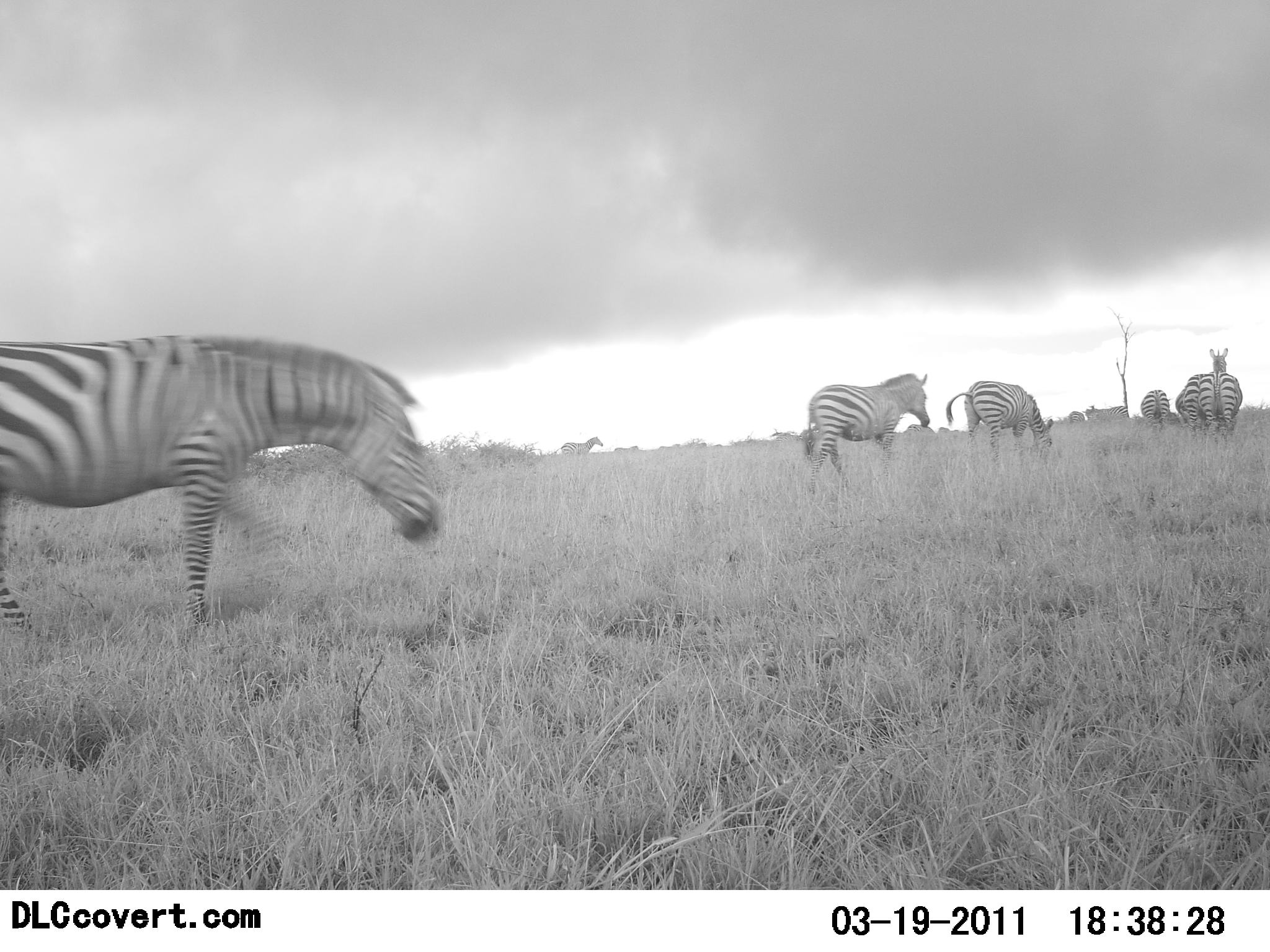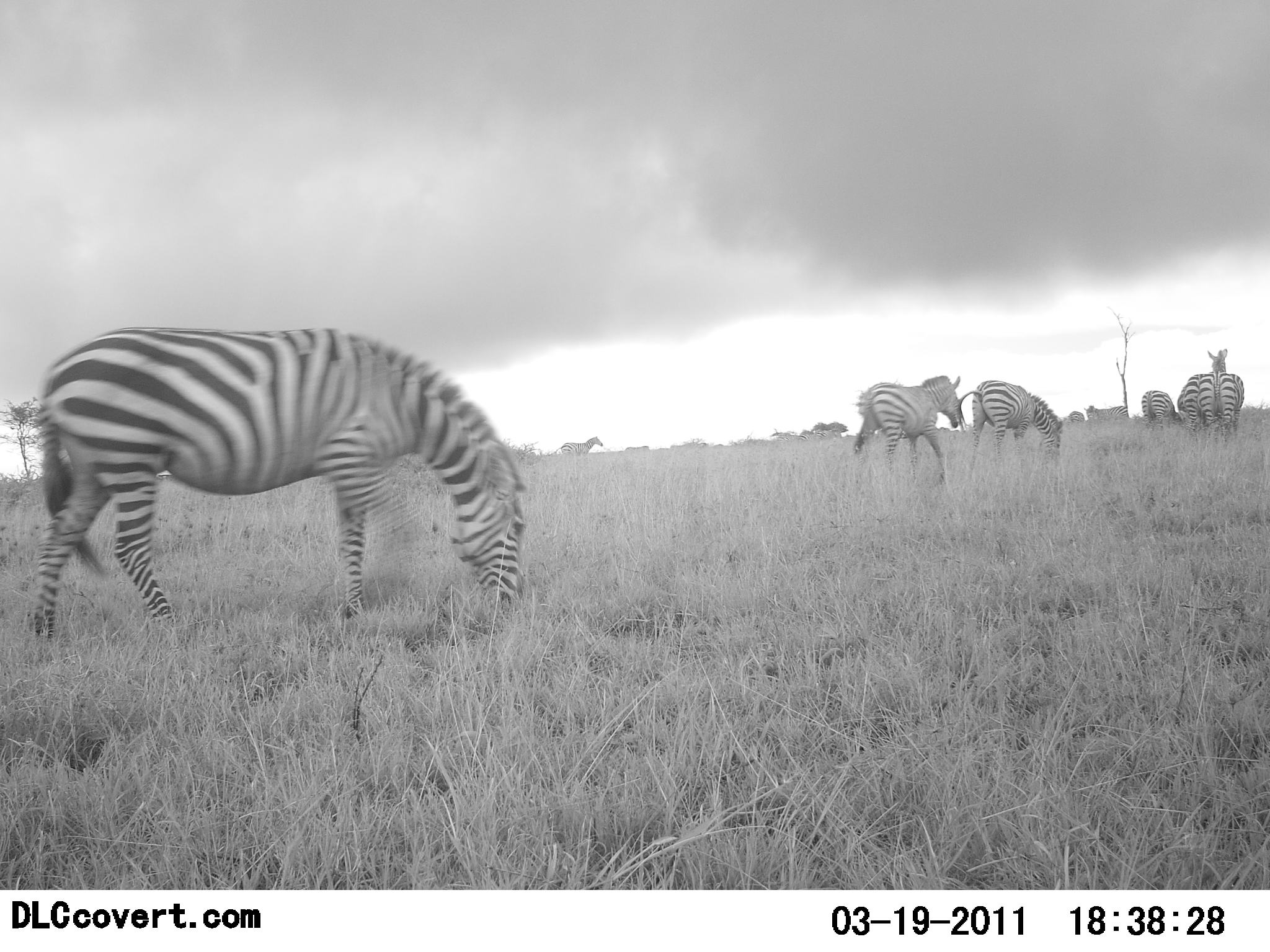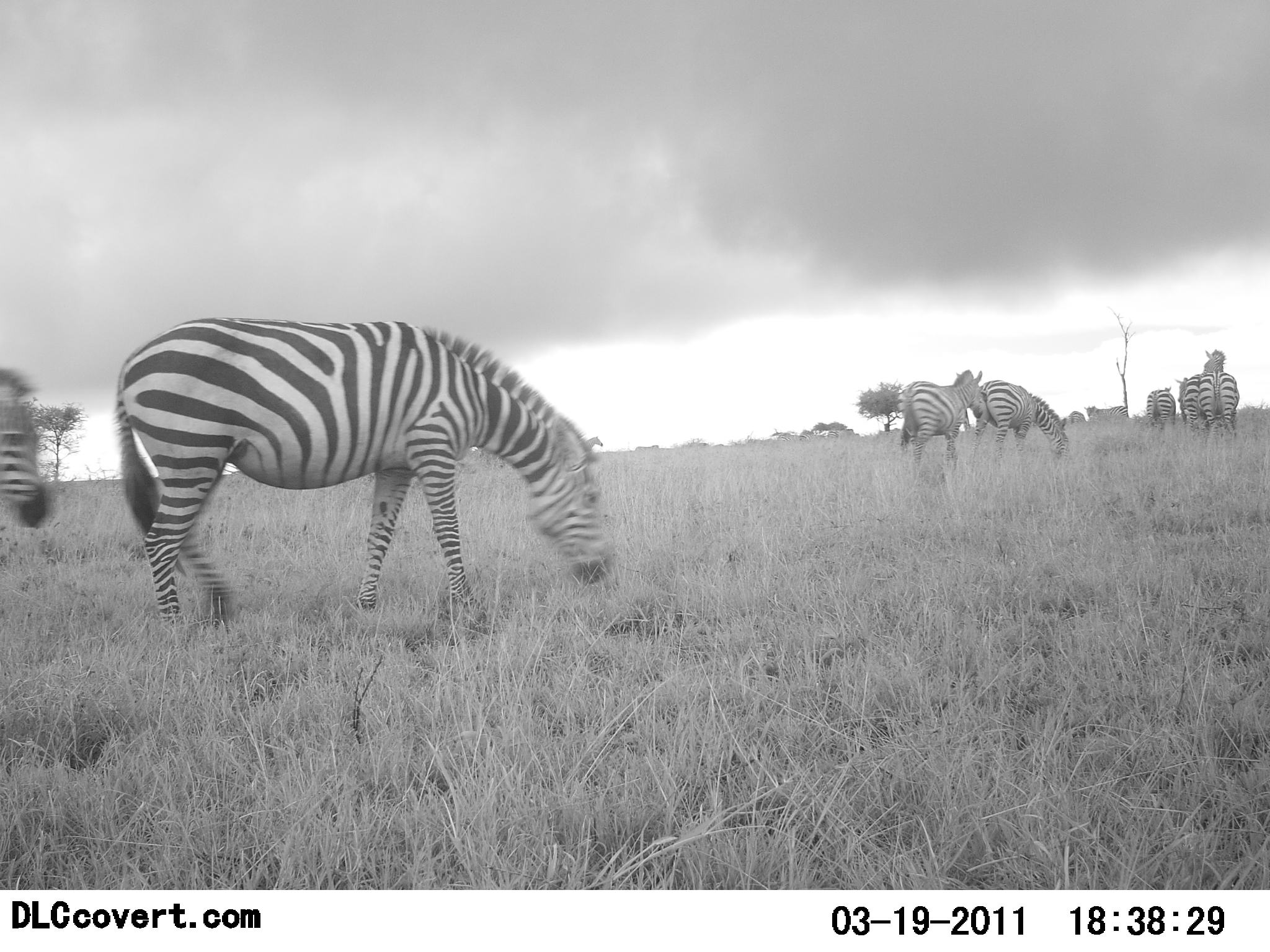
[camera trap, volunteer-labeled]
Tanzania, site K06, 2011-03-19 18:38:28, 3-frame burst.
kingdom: Animalia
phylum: Chordata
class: Mammalia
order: Perissodactyla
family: Equidae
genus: Equus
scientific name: Equus quagga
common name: plains zebra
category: zebra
Zebra (plains zebra) (Equus quagga), count 7. Behavior (volunteer vote fractions): standing 42%, resting 0%, moving 75%, interacting 0%. Young present (vote fraction): 8%. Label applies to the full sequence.